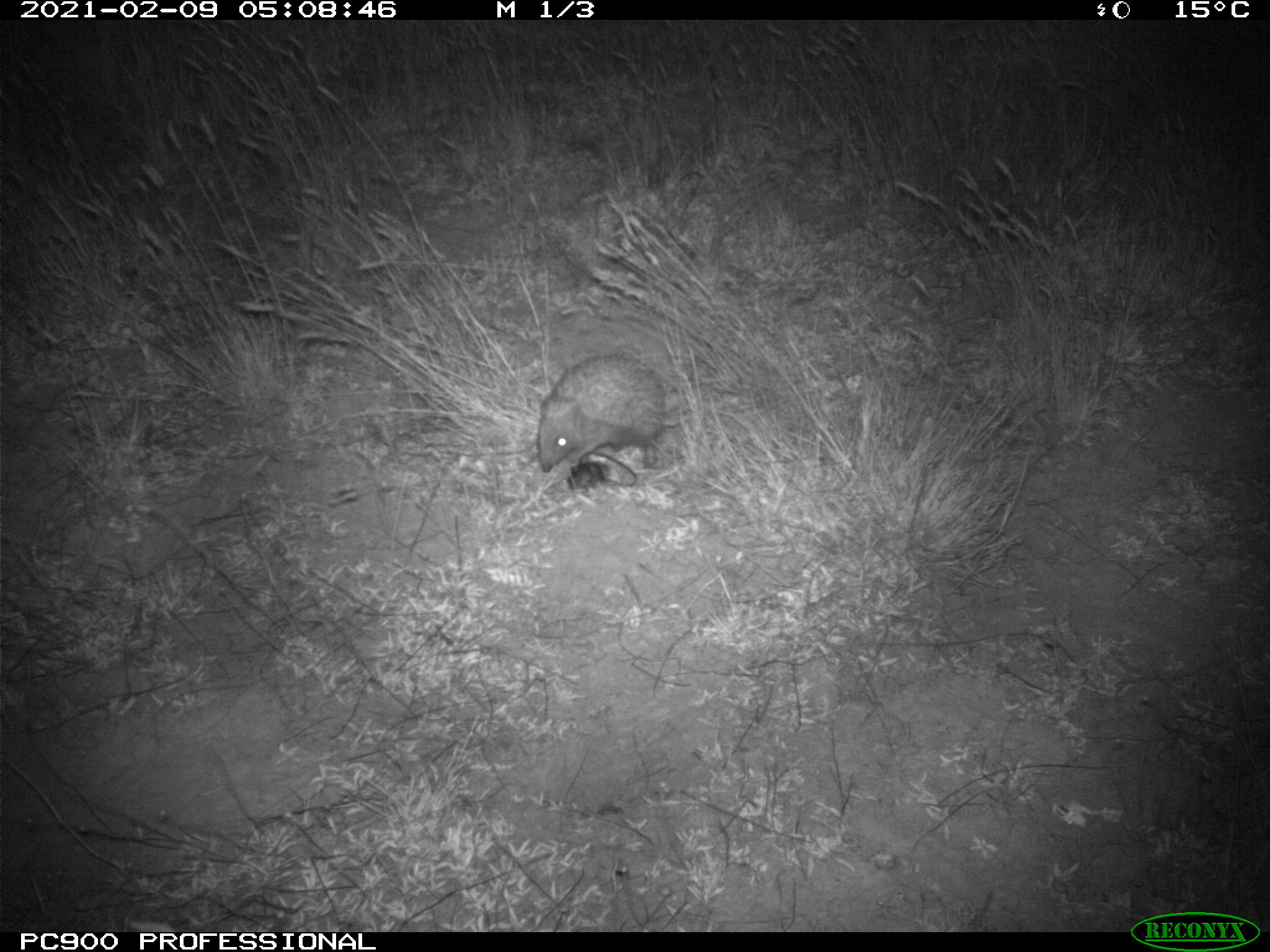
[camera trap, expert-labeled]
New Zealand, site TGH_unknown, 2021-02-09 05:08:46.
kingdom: Animalia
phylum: Chordata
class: Mammalia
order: Eulipotyphla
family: Erinaceidae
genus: Erinaceus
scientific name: Erinaceus europaeus europaeus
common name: european hedgehog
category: hedgehog